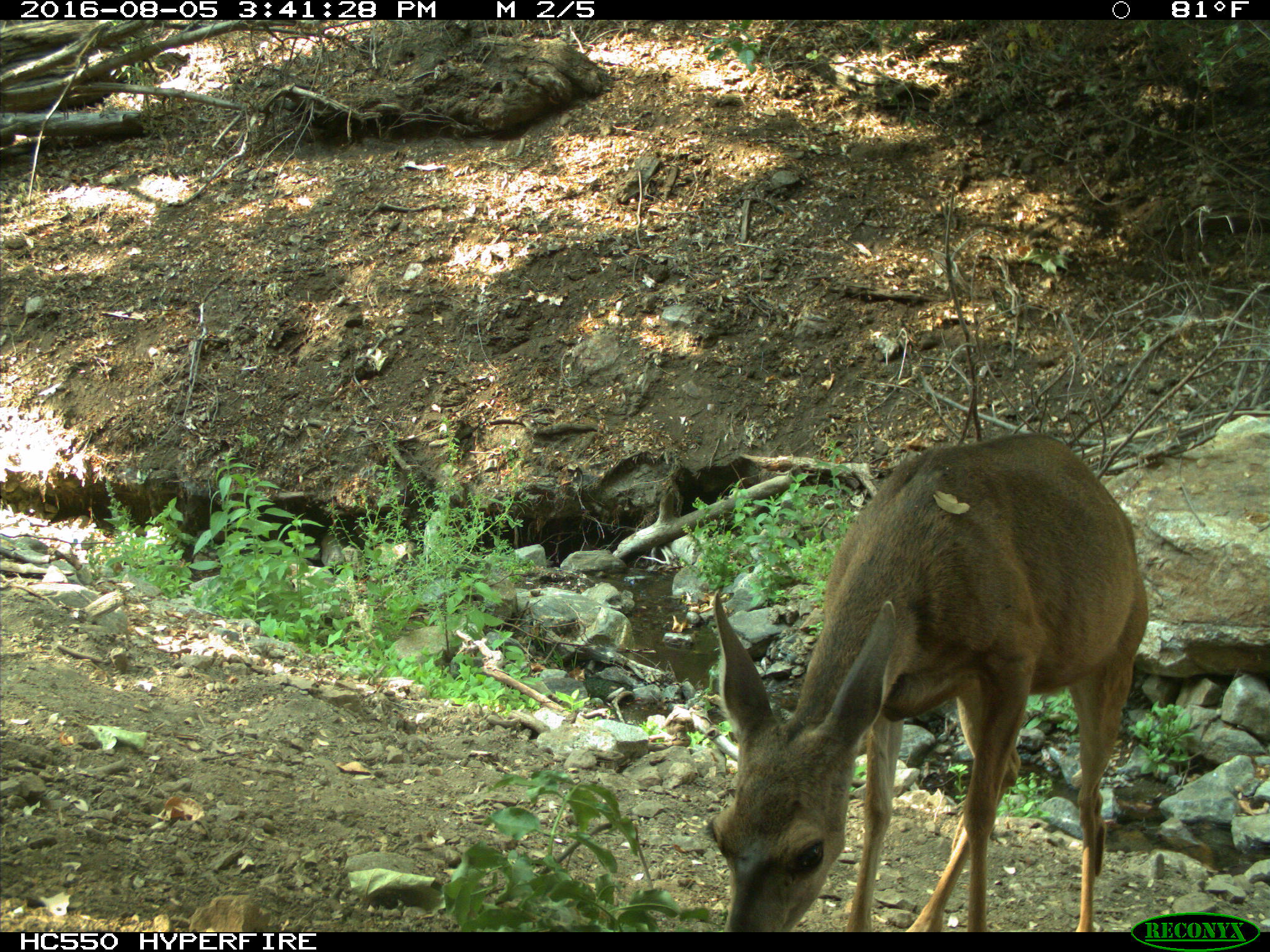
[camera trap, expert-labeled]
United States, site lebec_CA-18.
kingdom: Animalia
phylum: Chordata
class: Mammalia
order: Artiodactyla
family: Cervidae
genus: Odocoileus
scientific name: Odocoileus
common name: deer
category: unidentified deer